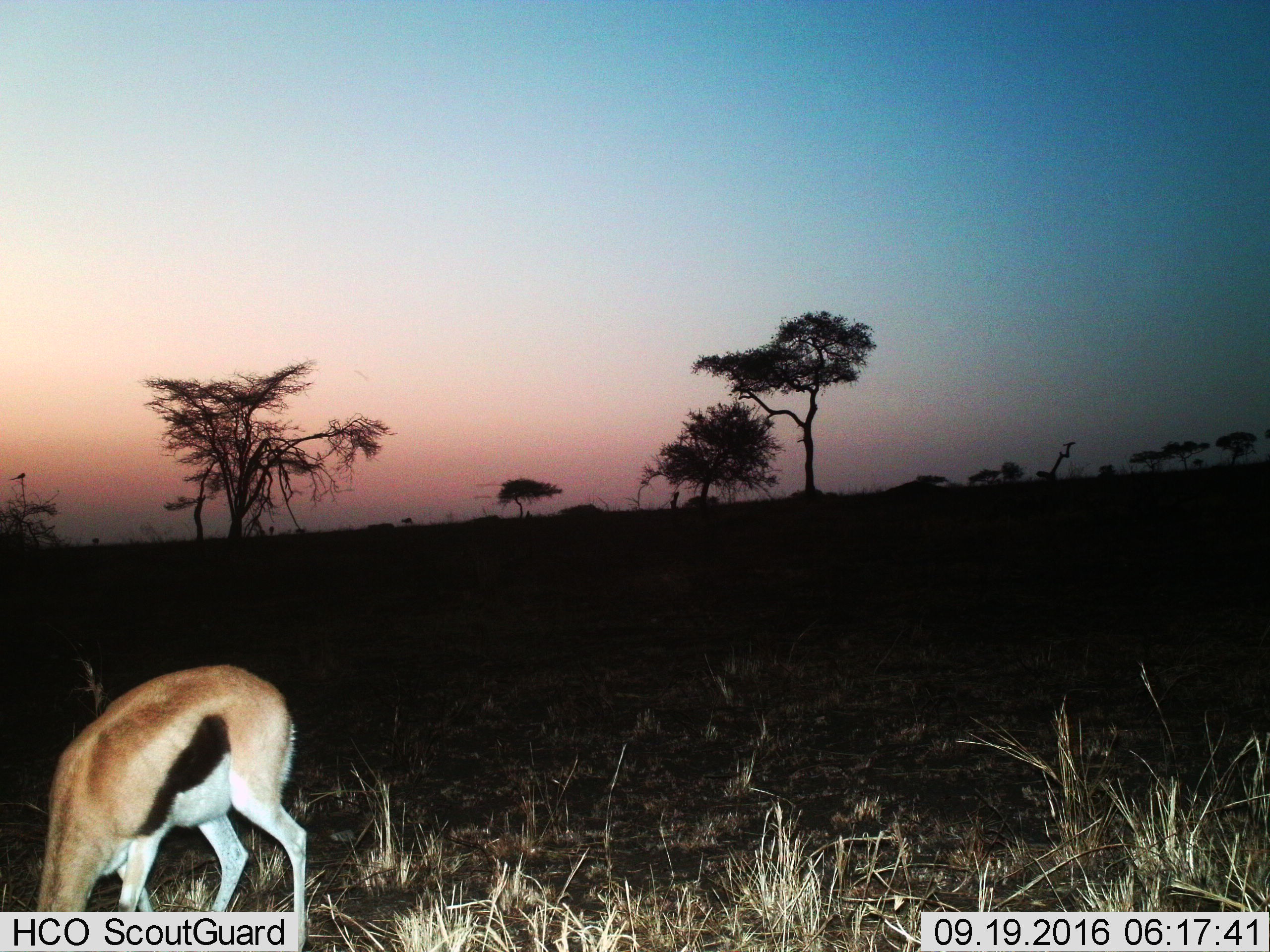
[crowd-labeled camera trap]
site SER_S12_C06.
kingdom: Animalia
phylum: Chordata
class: Mammalia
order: Artiodactyla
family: Bovidae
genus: Eudorcas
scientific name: Eudorcas thomsonii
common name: thomson's gazelle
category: gazellethomsons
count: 1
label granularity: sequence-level